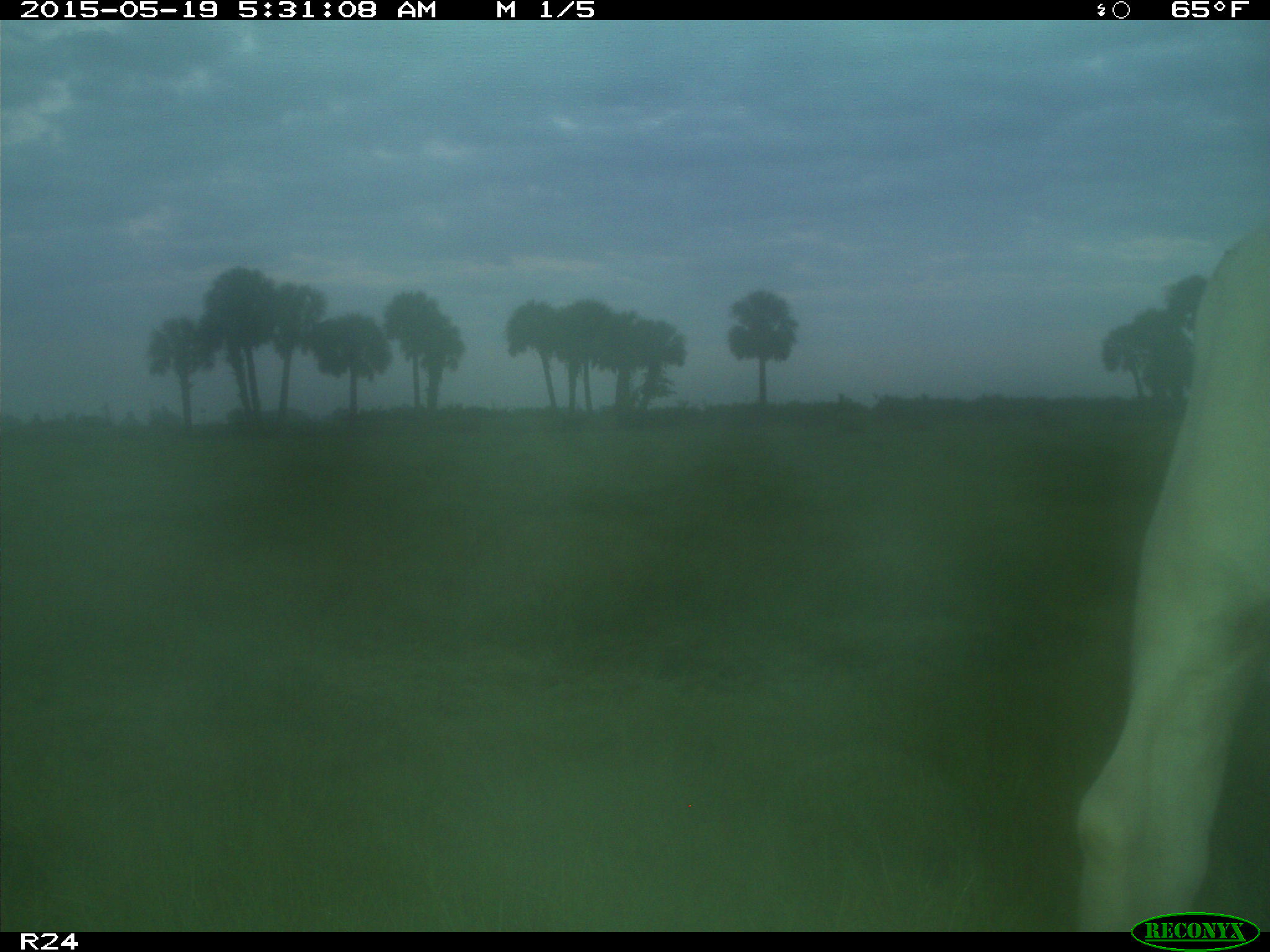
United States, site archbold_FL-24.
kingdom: Animalia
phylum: Chordata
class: Mammalia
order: Artiodactyla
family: Bovidae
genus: Bos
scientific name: Bos taurus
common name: domestic cow